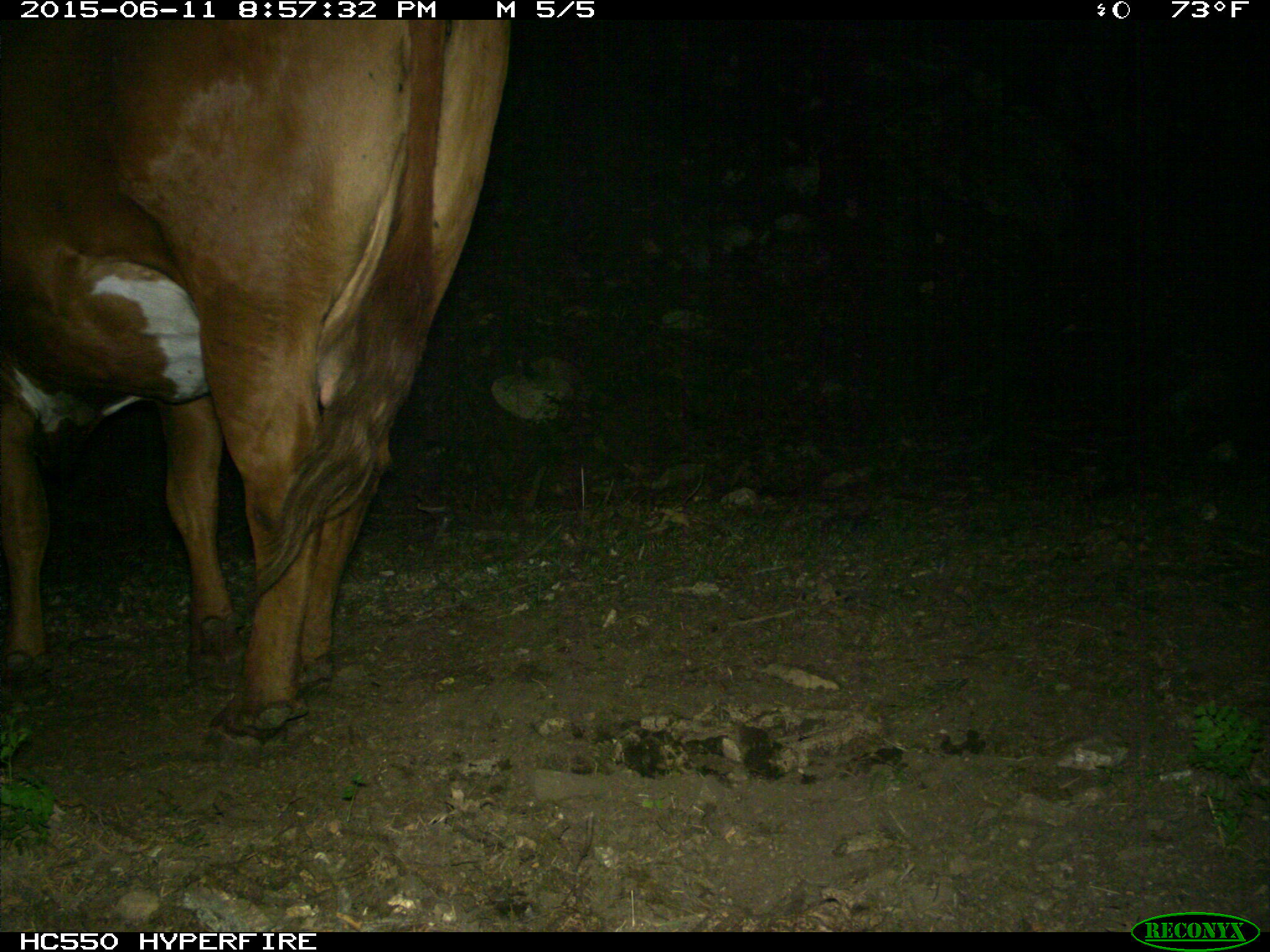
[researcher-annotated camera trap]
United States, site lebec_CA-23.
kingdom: Animalia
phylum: Chordata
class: Mammalia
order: Artiodactyla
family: Bovidae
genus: Bos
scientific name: Bos taurus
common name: domestic cow